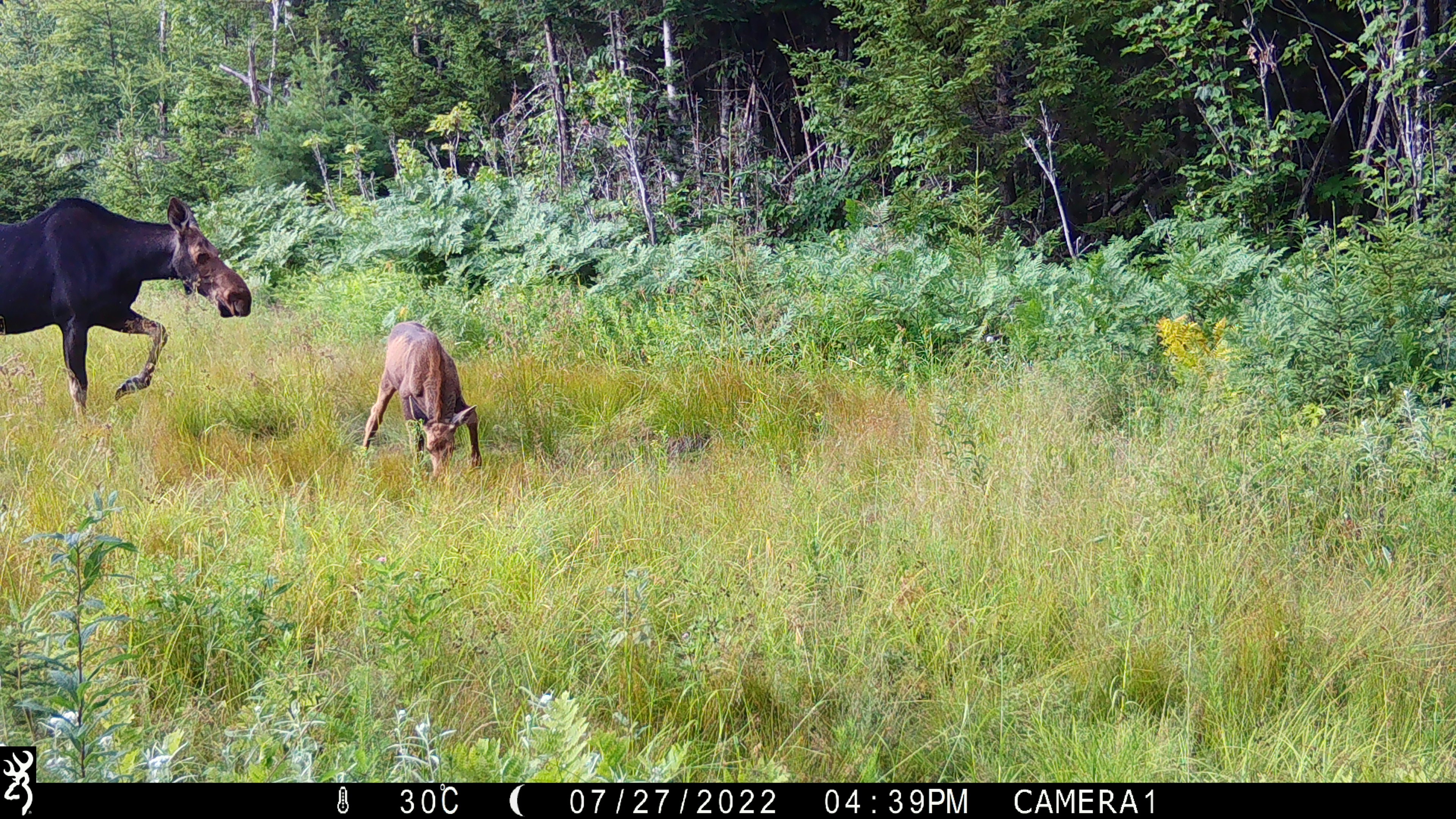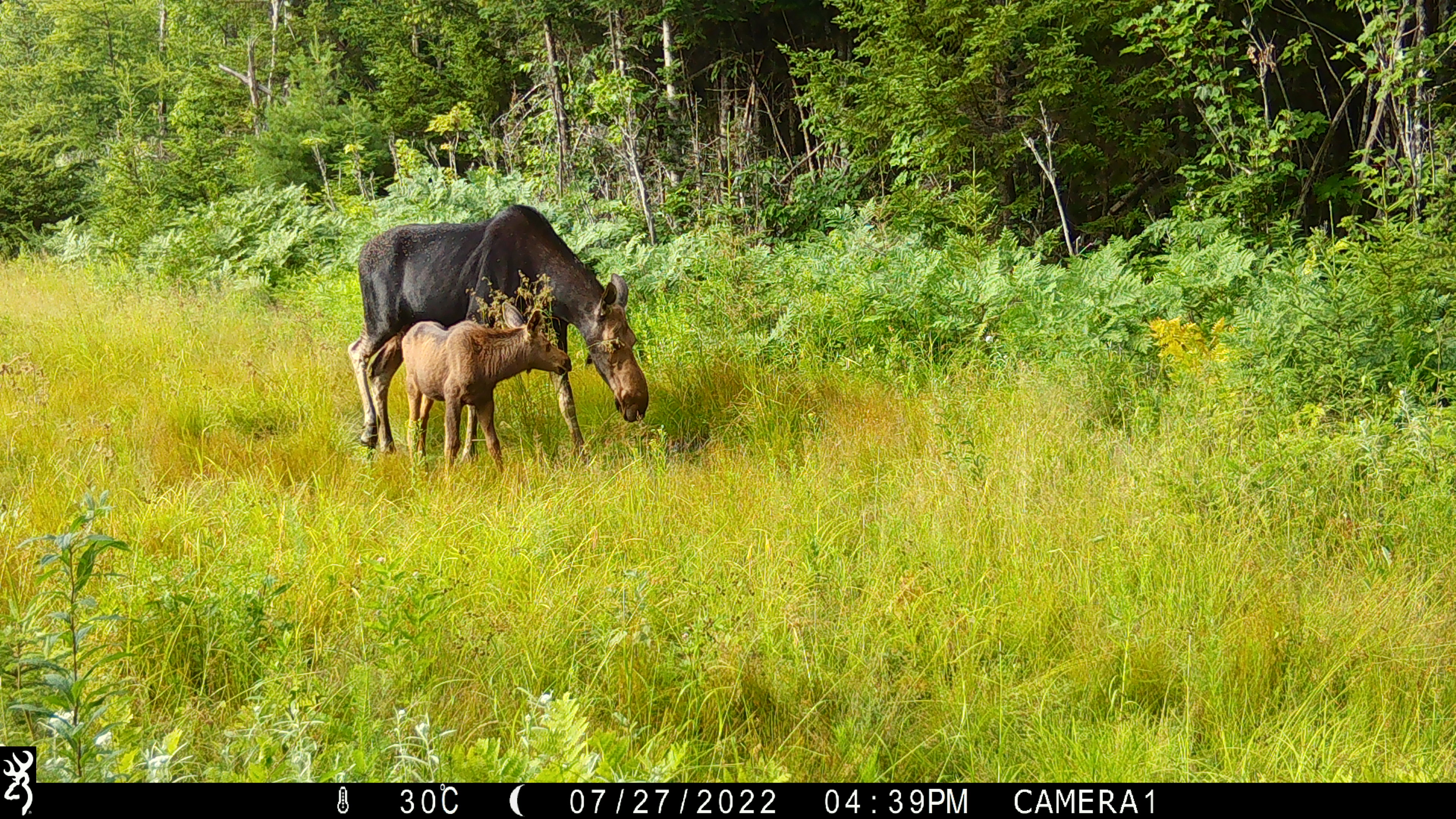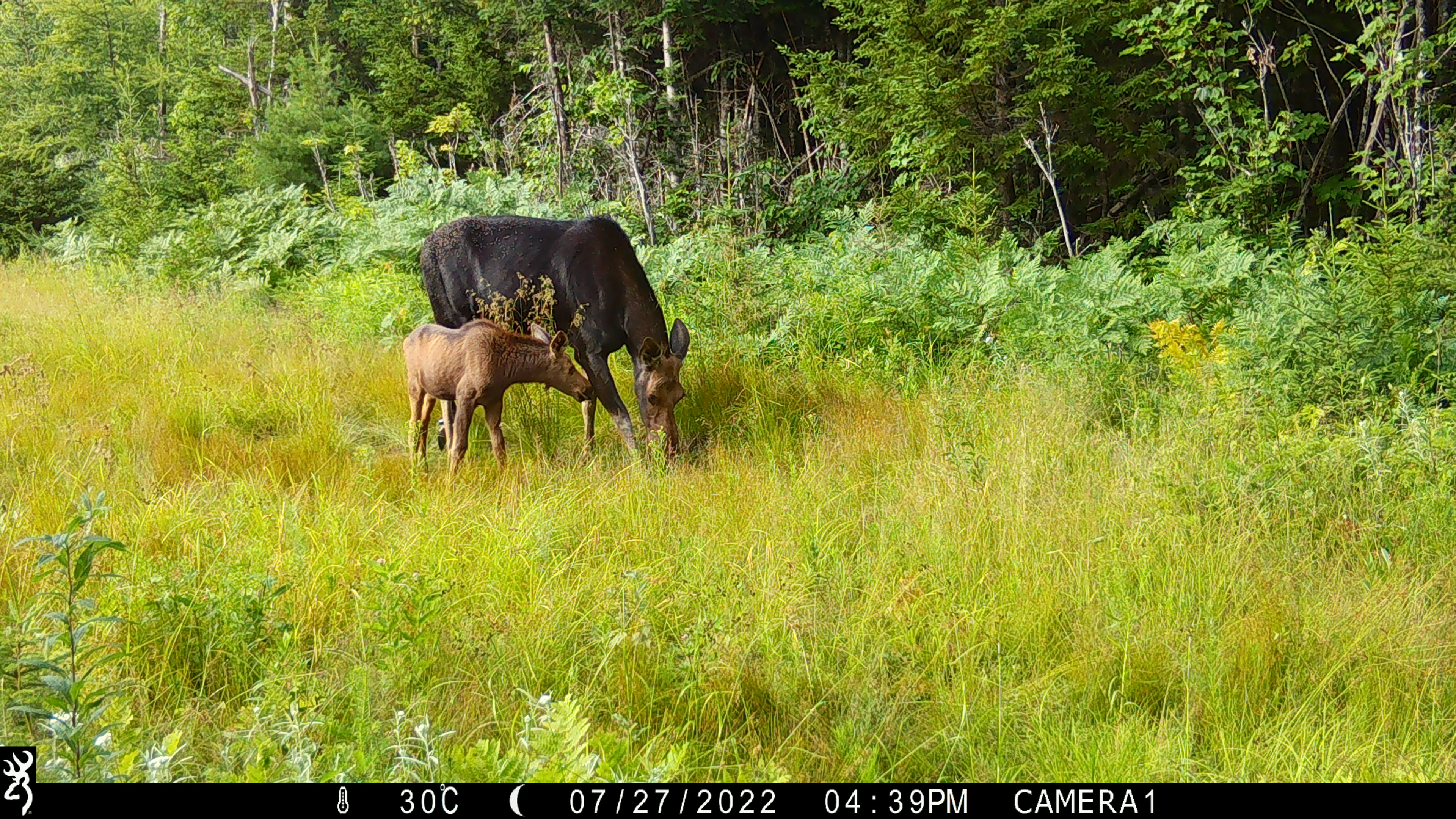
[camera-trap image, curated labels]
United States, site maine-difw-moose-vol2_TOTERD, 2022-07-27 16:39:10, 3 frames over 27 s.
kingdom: Animalia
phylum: Chordata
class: Mammalia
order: Artiodactyla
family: Cervidae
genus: Alces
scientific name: Alces alces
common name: moose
Moose (Alces alces).